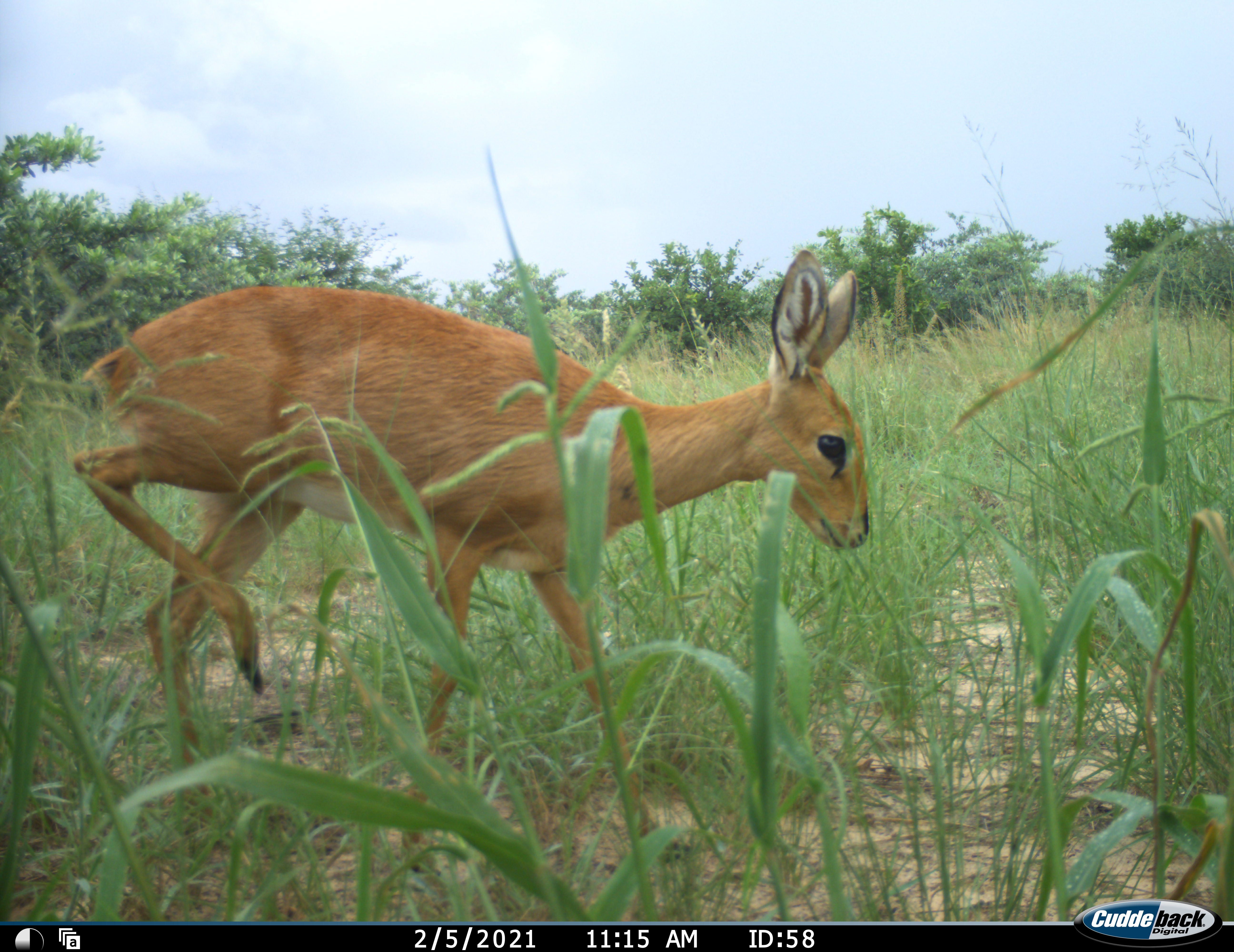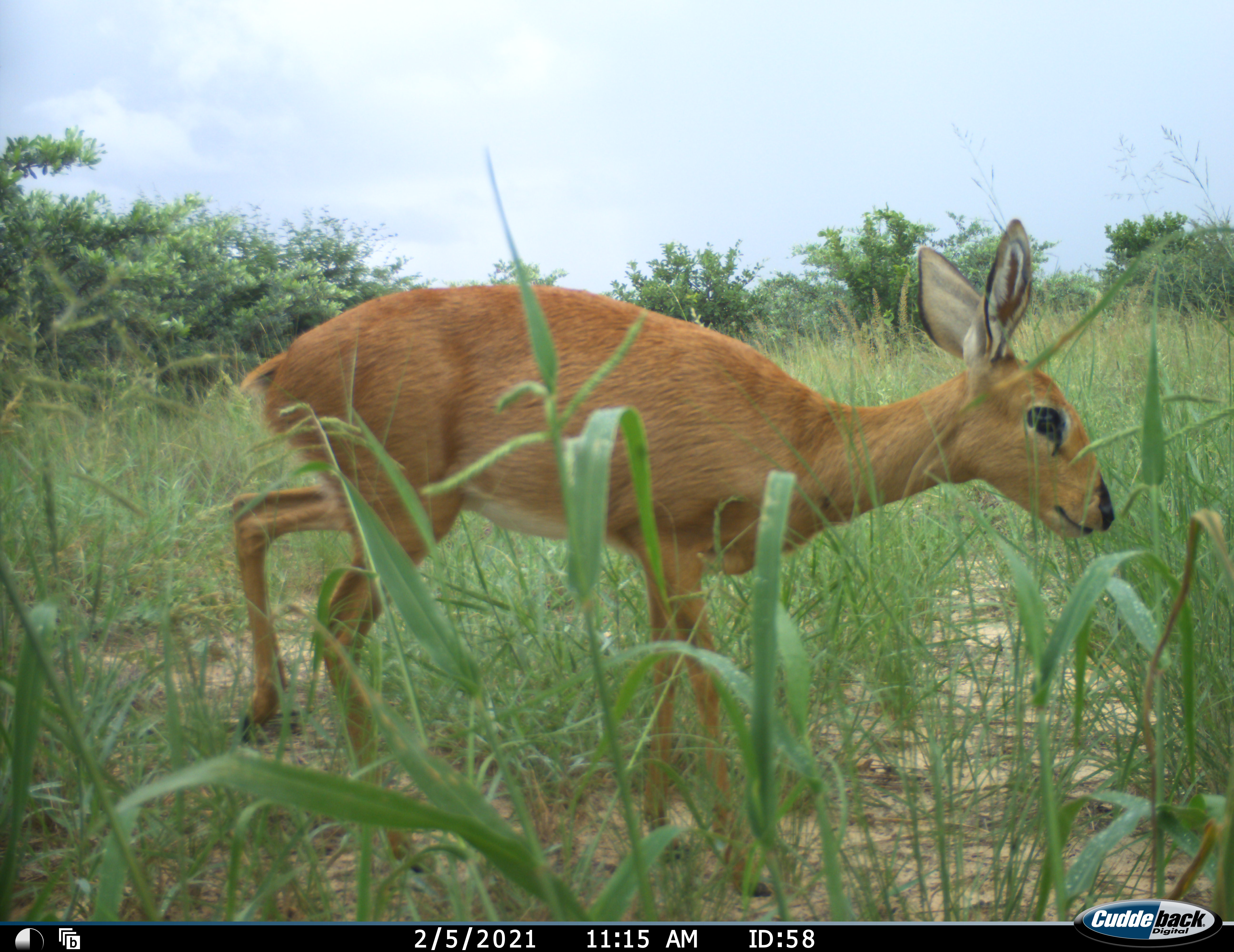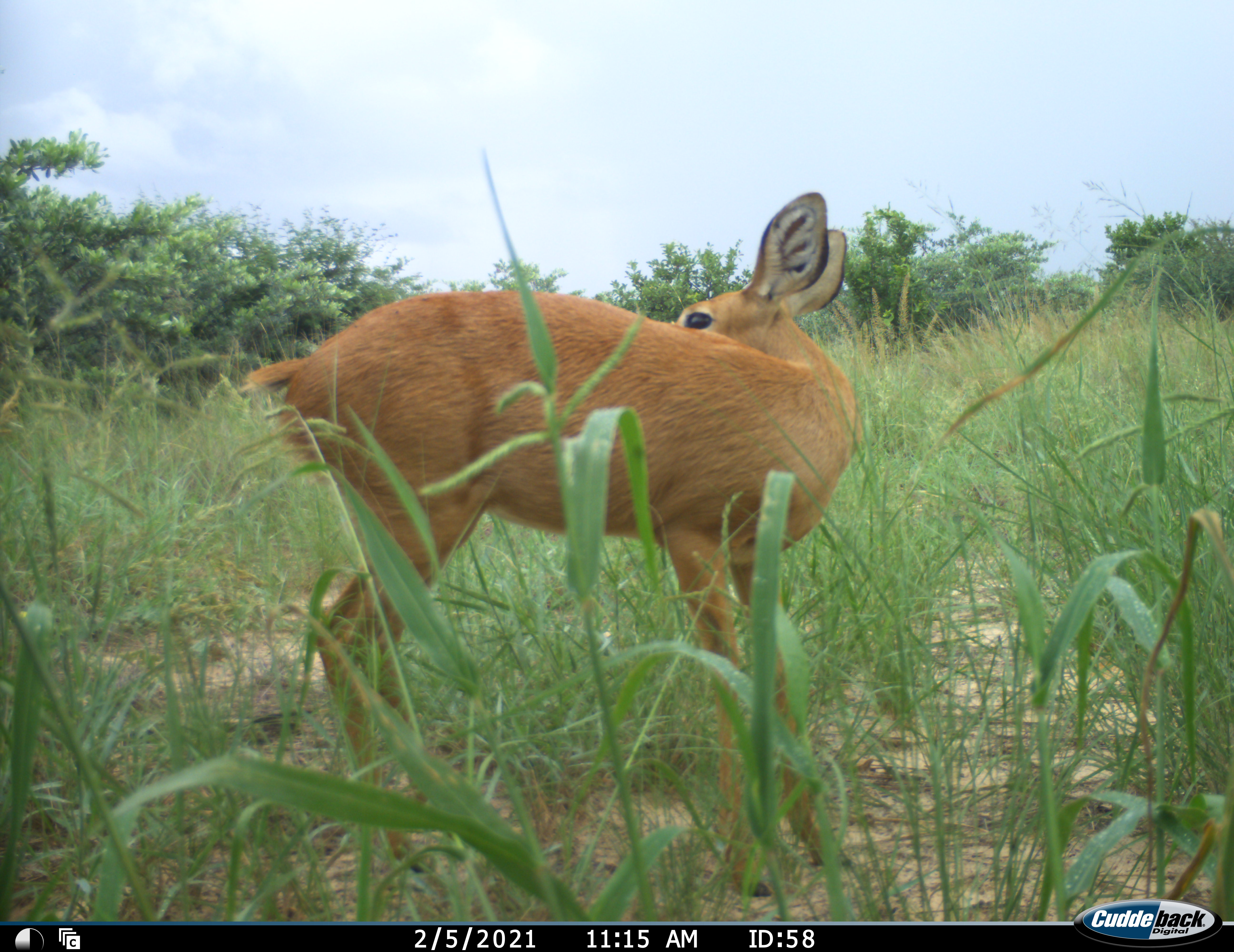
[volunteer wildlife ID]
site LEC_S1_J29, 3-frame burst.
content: unidentified animal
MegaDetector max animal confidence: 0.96